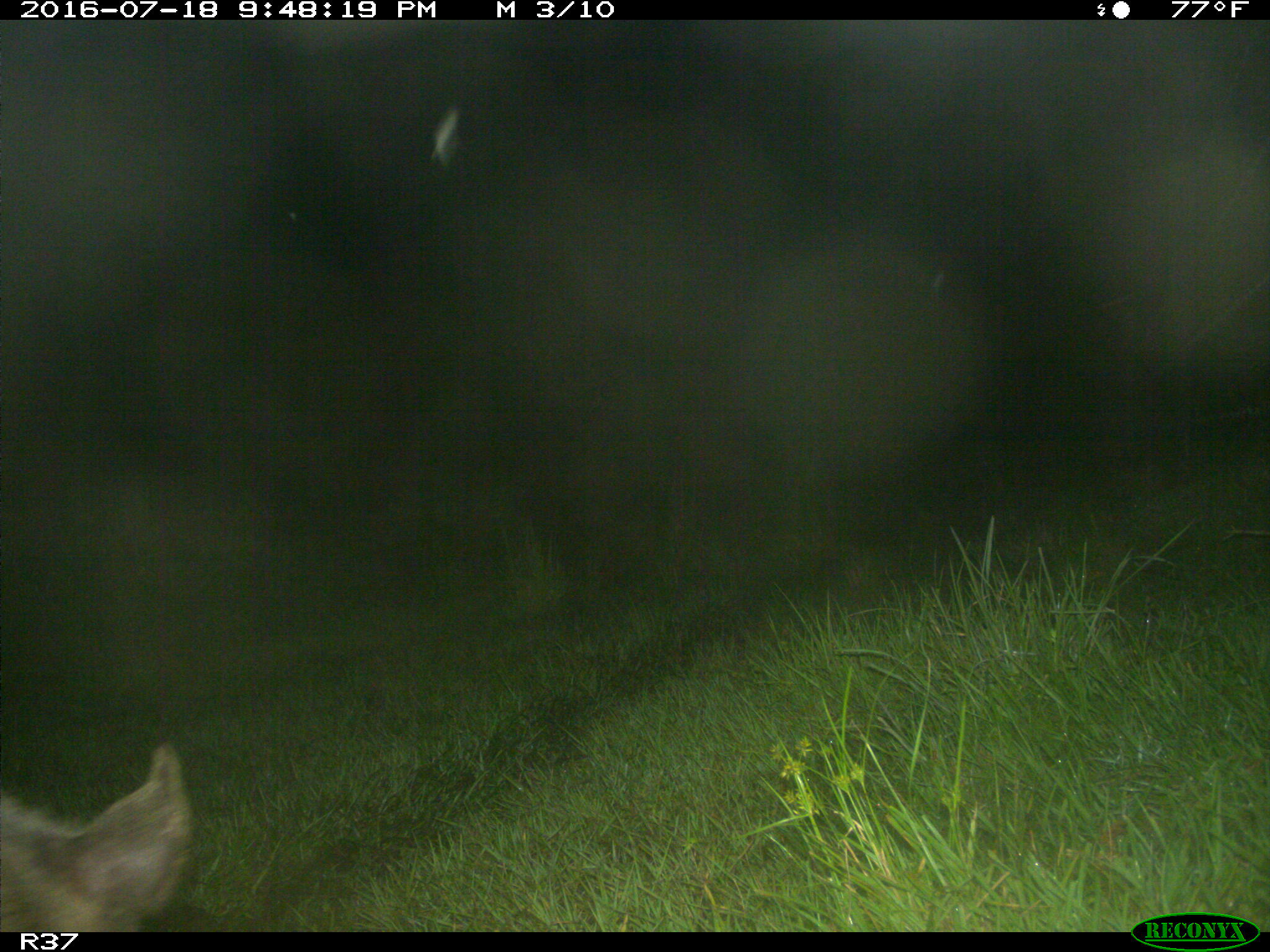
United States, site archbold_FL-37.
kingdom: Animalia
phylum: Chordata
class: Mammalia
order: Artiodactyla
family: Suidae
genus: Sus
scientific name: Sus scrofa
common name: wild boar